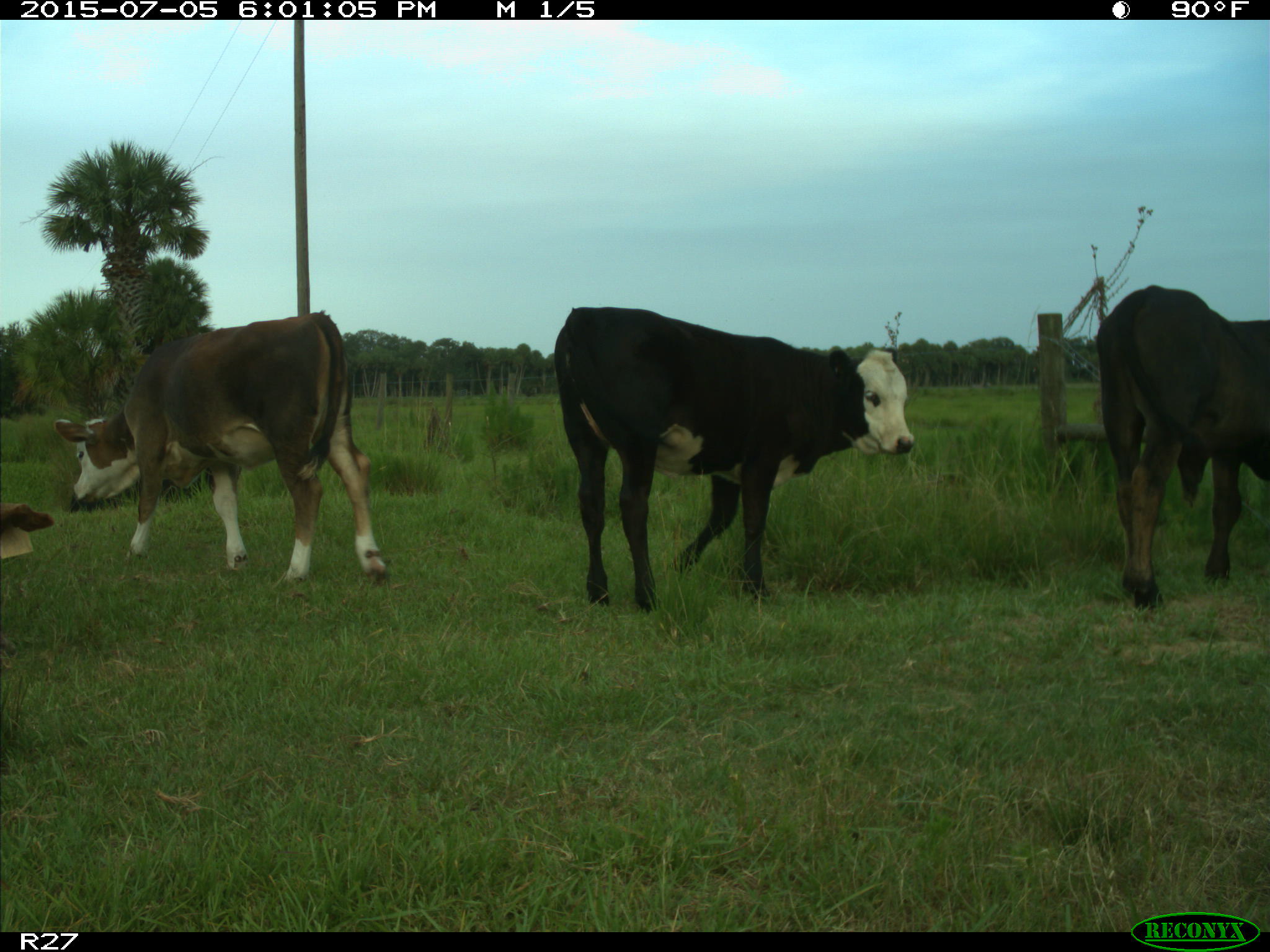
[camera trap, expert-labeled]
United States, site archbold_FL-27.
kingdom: Animalia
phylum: Chordata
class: Mammalia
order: Artiodactyla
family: Bovidae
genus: Bos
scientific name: Bos taurus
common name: domestic cow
Bos taurus (domestic cow).